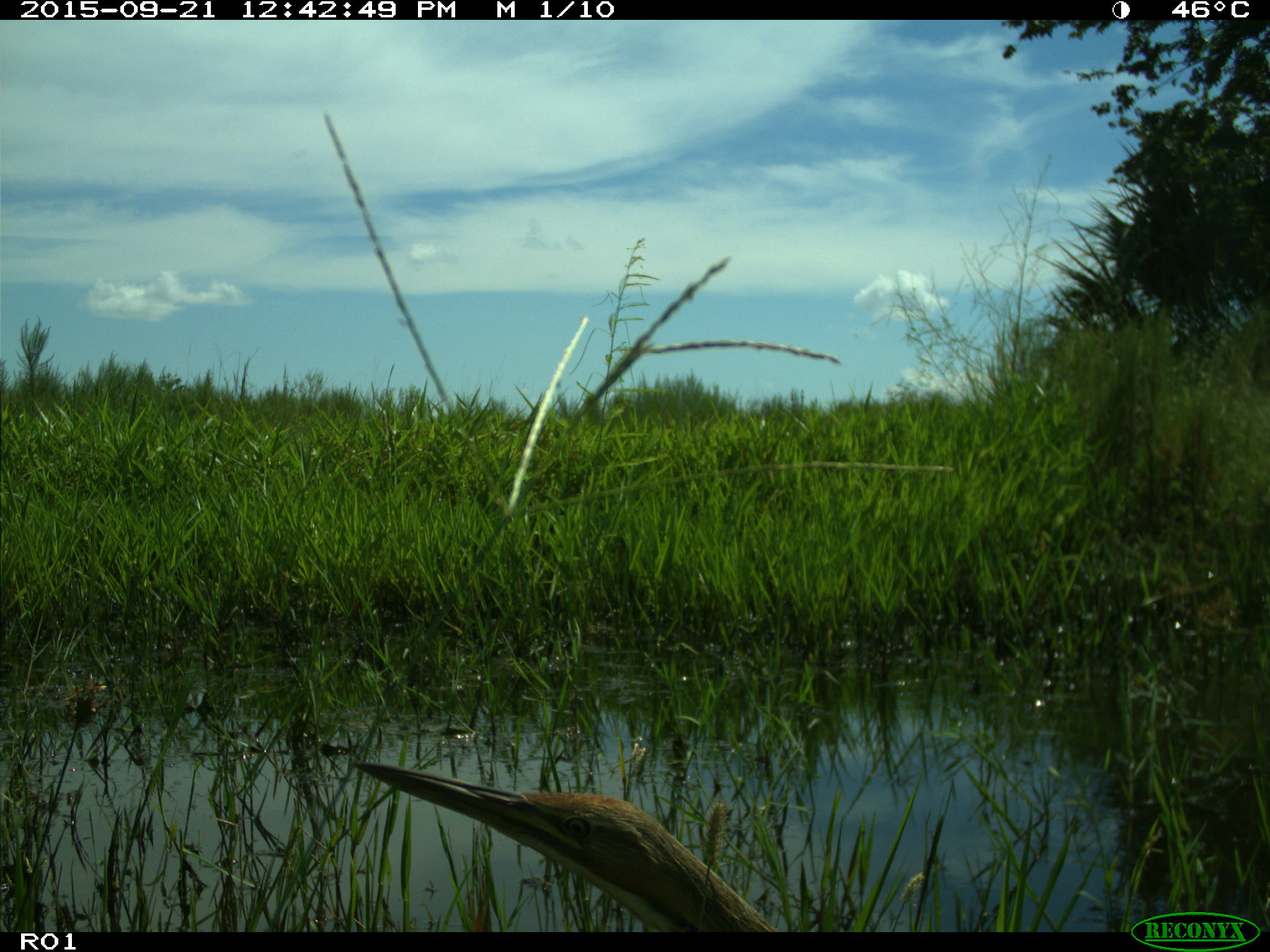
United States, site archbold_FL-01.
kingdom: Animalia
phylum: Chordata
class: Aves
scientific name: Aves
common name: birds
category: unidentified bird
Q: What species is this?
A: Unidentified bird (birds) (Aves).